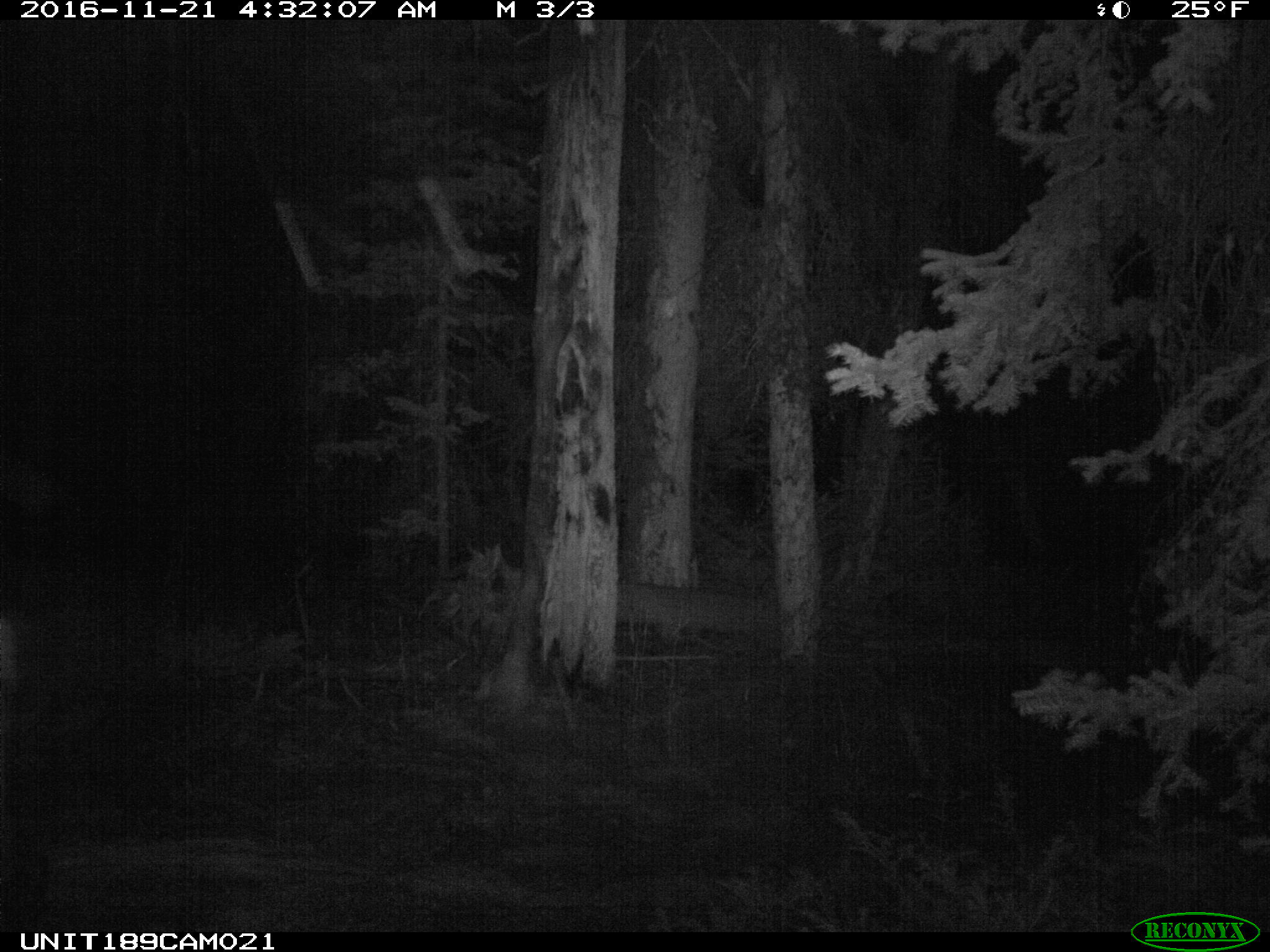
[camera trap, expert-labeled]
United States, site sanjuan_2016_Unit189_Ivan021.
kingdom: Animalia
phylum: Chordata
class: Mammalia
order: Artiodactyla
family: Cervidae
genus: Cervus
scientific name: Cervus elaphus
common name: red deer